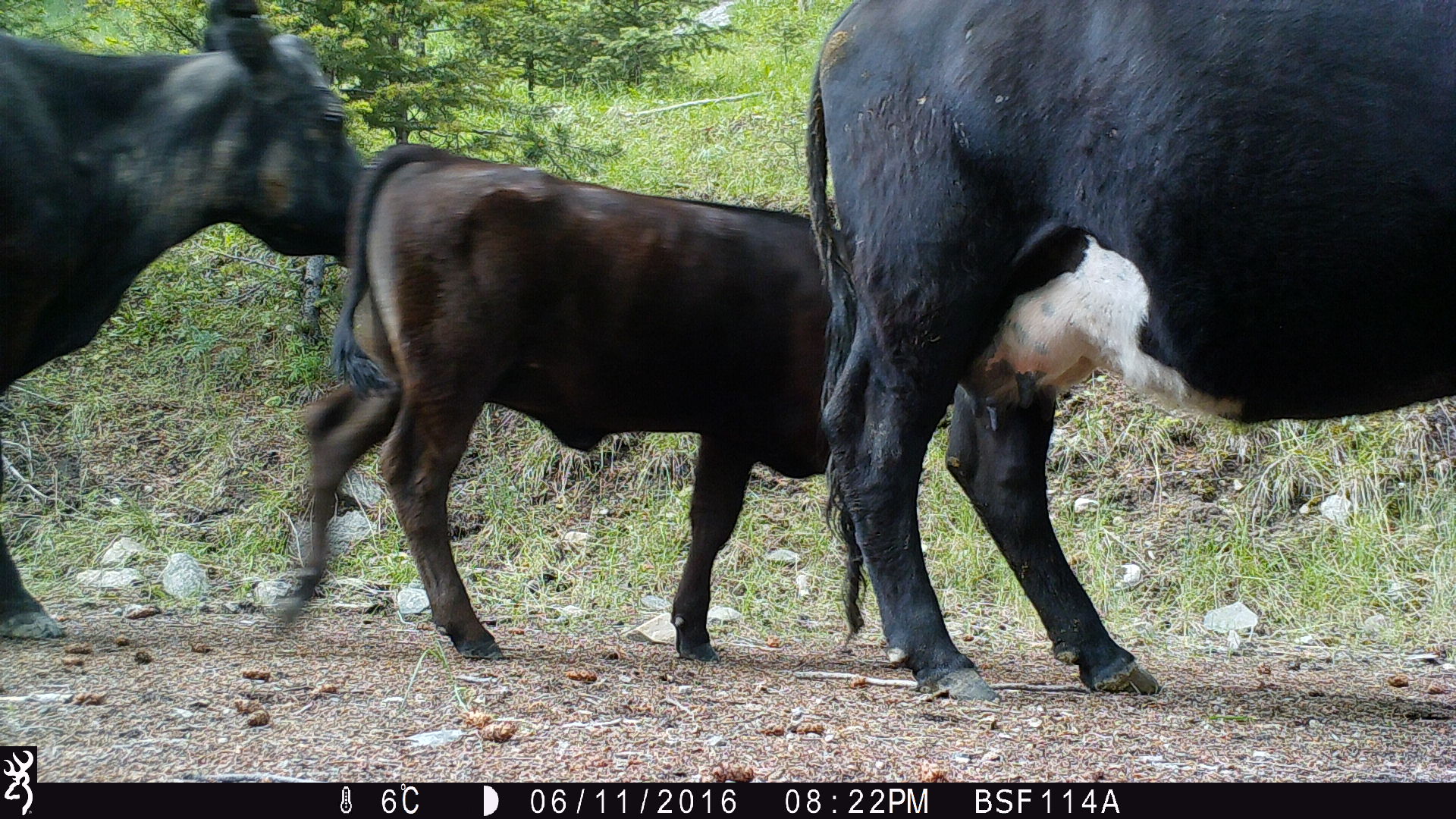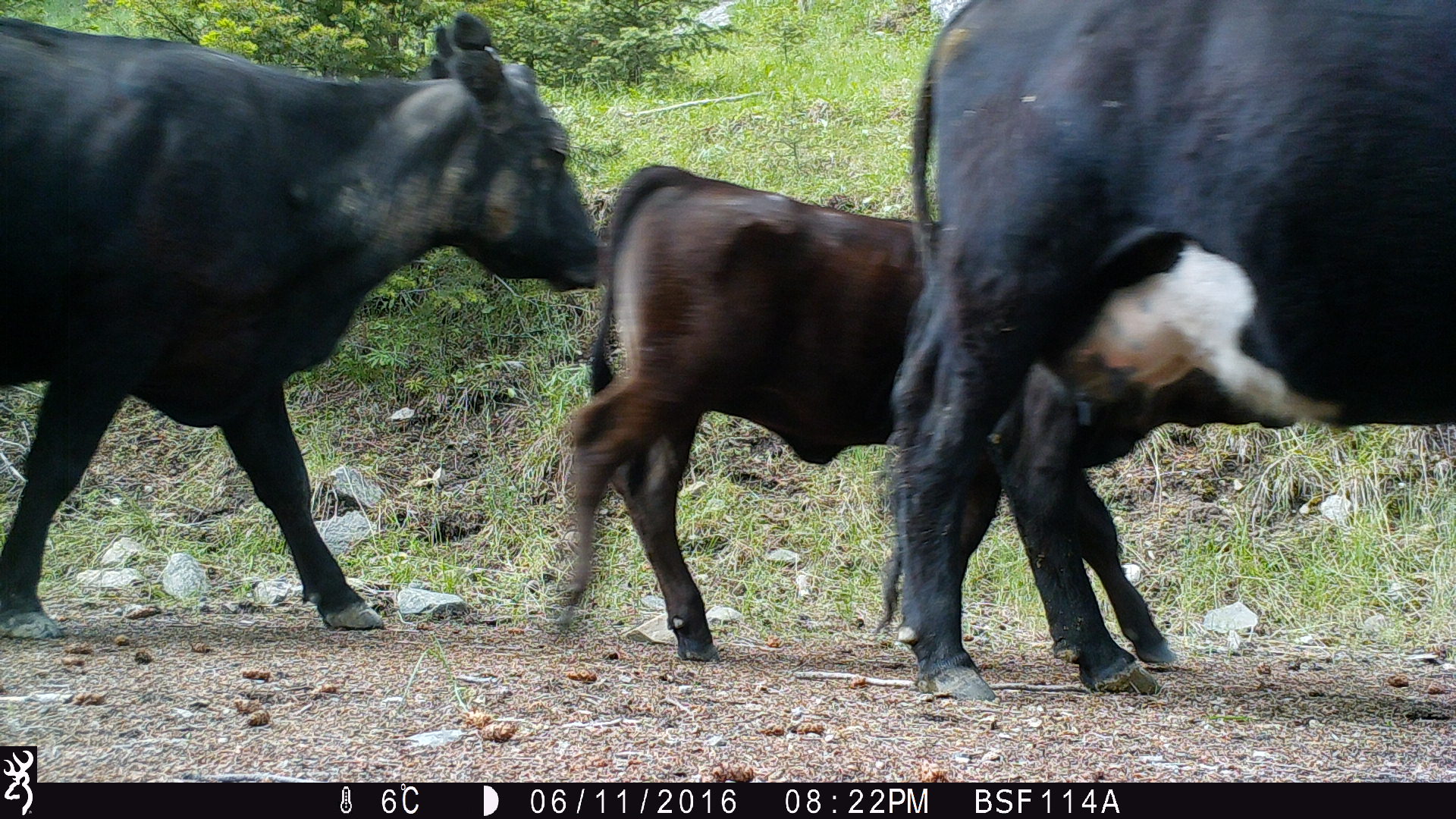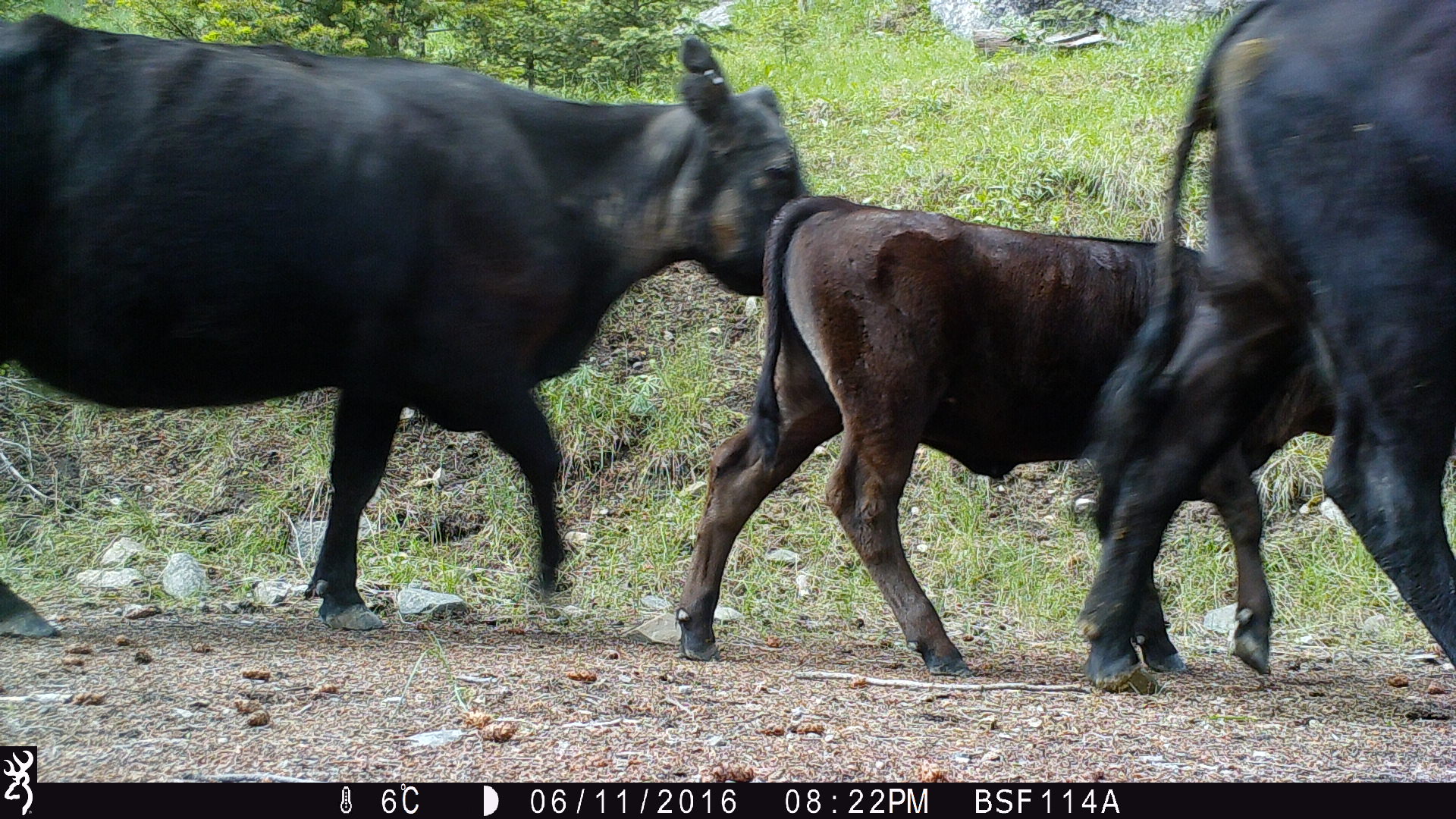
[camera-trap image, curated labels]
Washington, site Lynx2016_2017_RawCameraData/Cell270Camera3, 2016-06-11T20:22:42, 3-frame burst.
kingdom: Animalia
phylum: Chordata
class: Mammalia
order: Artiodactyla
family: Bovidae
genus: Bos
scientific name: Bos taurus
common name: domestic cattle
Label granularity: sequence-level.